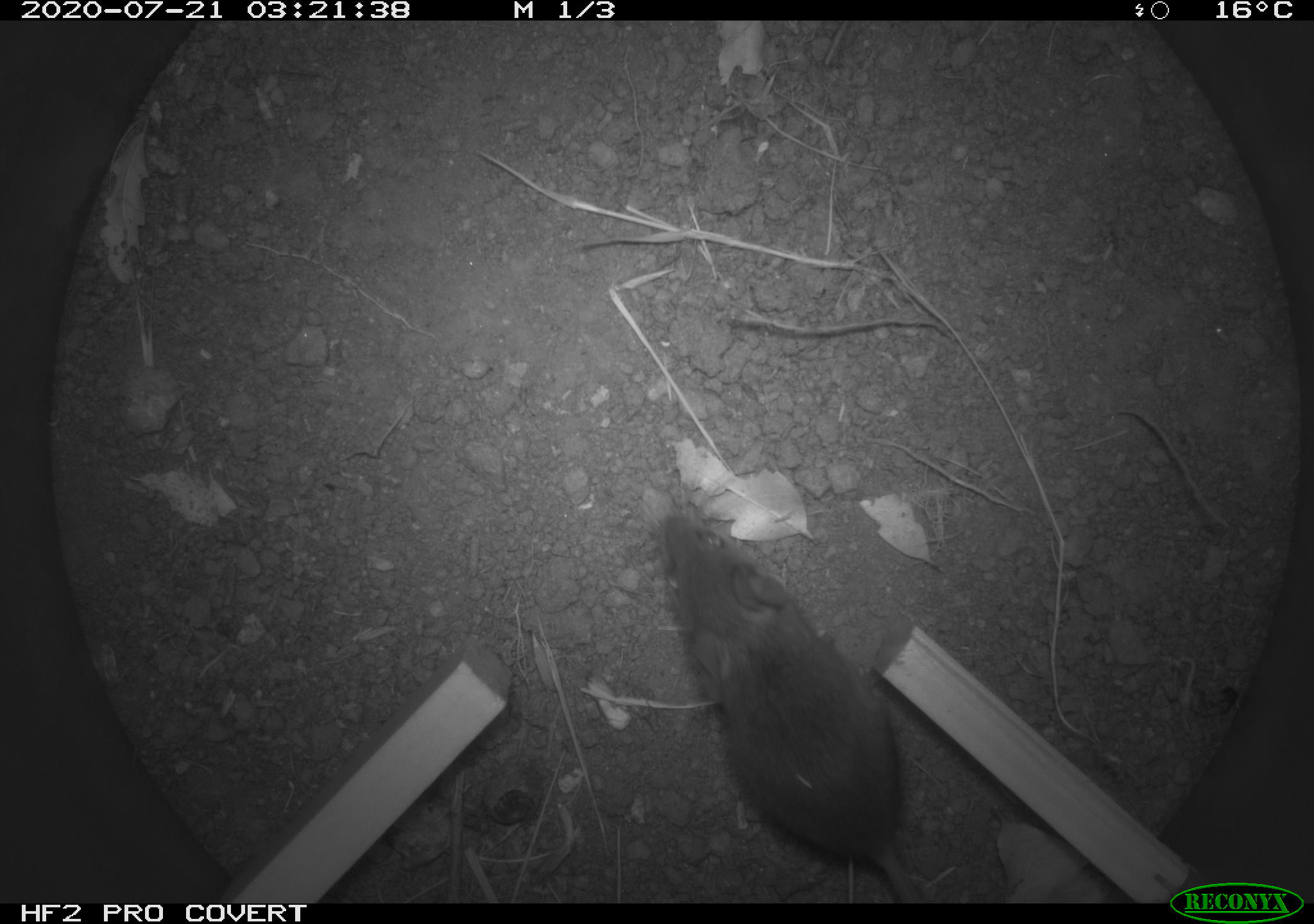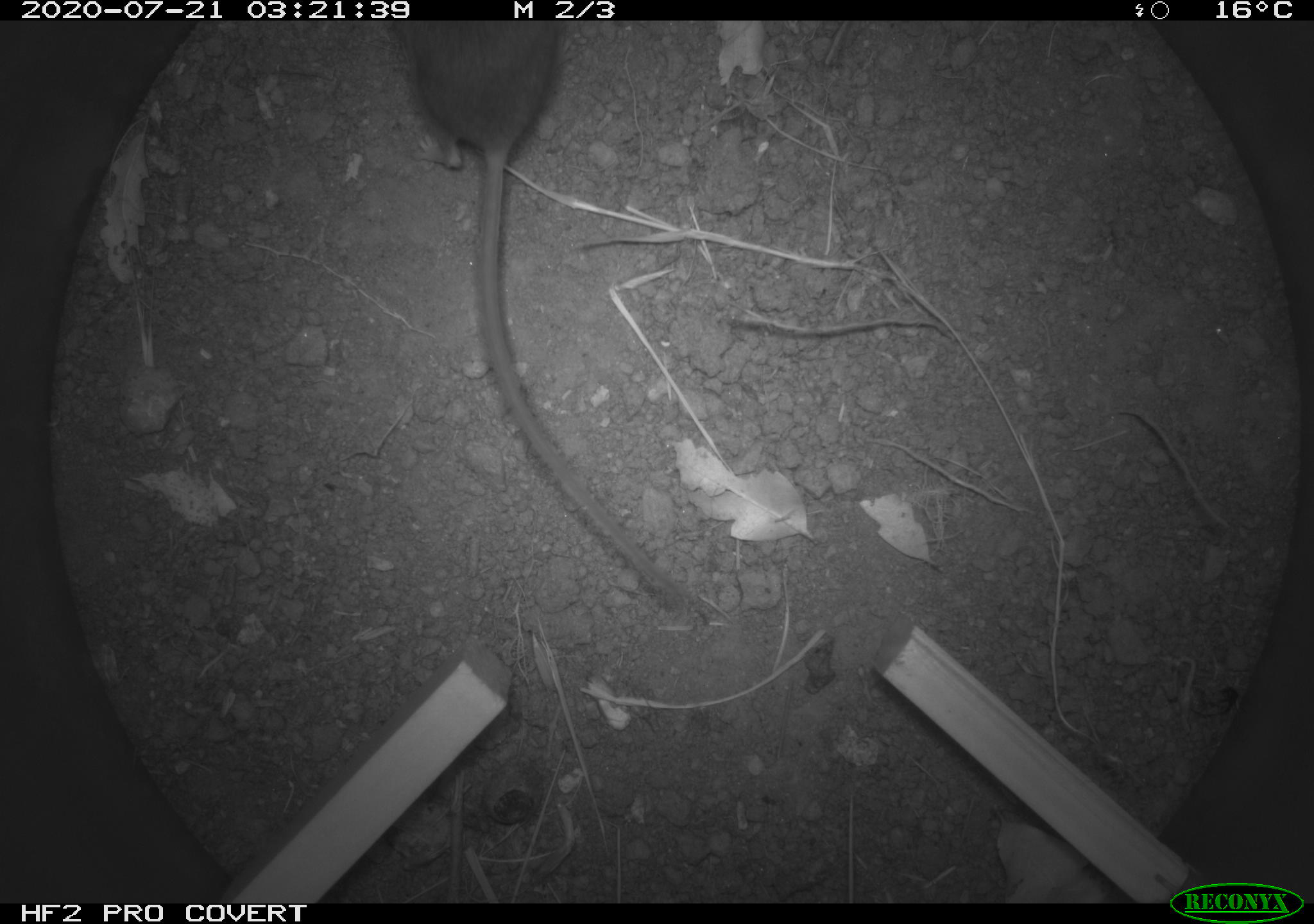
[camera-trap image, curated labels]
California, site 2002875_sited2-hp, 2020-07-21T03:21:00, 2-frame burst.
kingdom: Animalia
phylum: Chordata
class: Mammalia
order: Rodentia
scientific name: Rodentia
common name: rodent